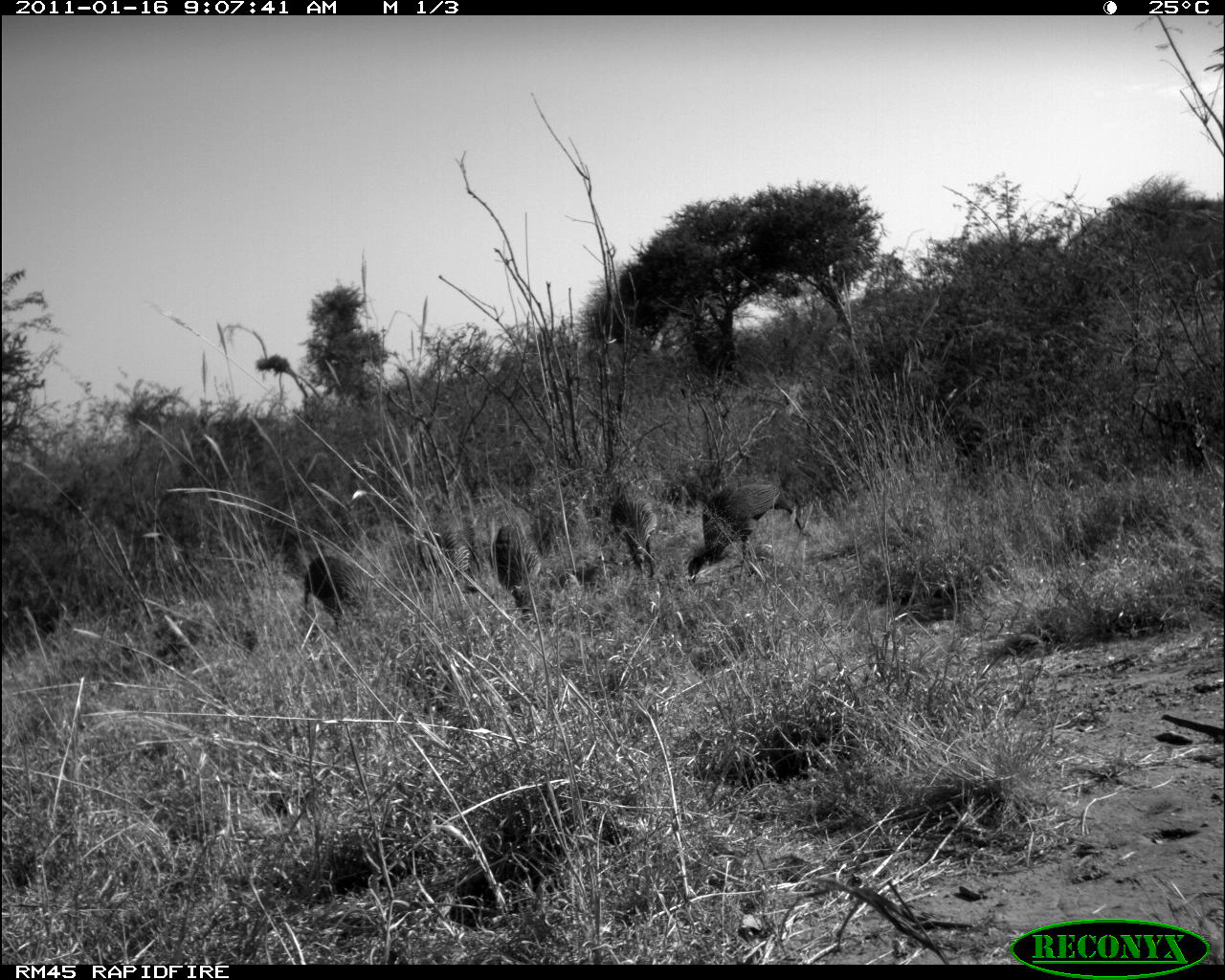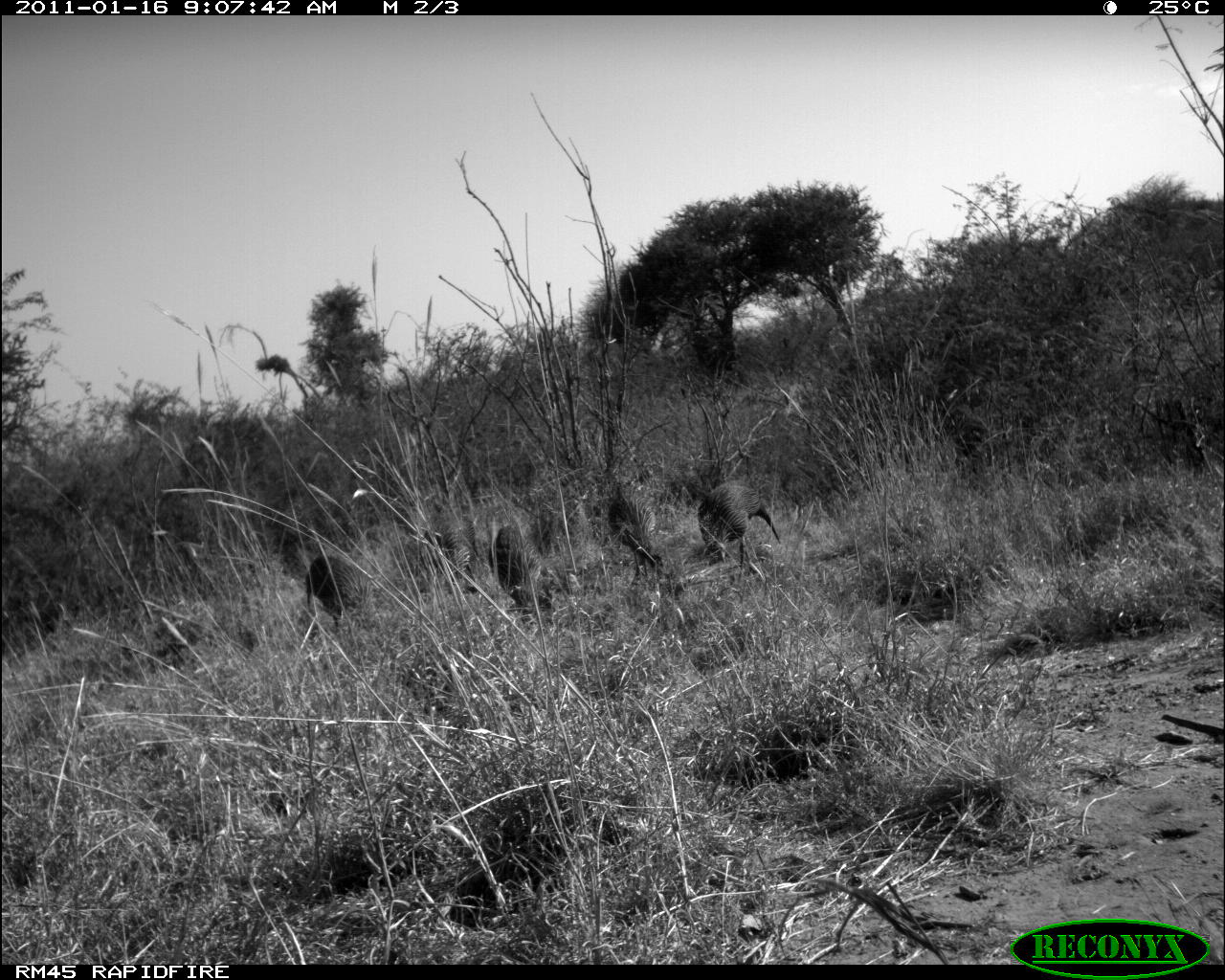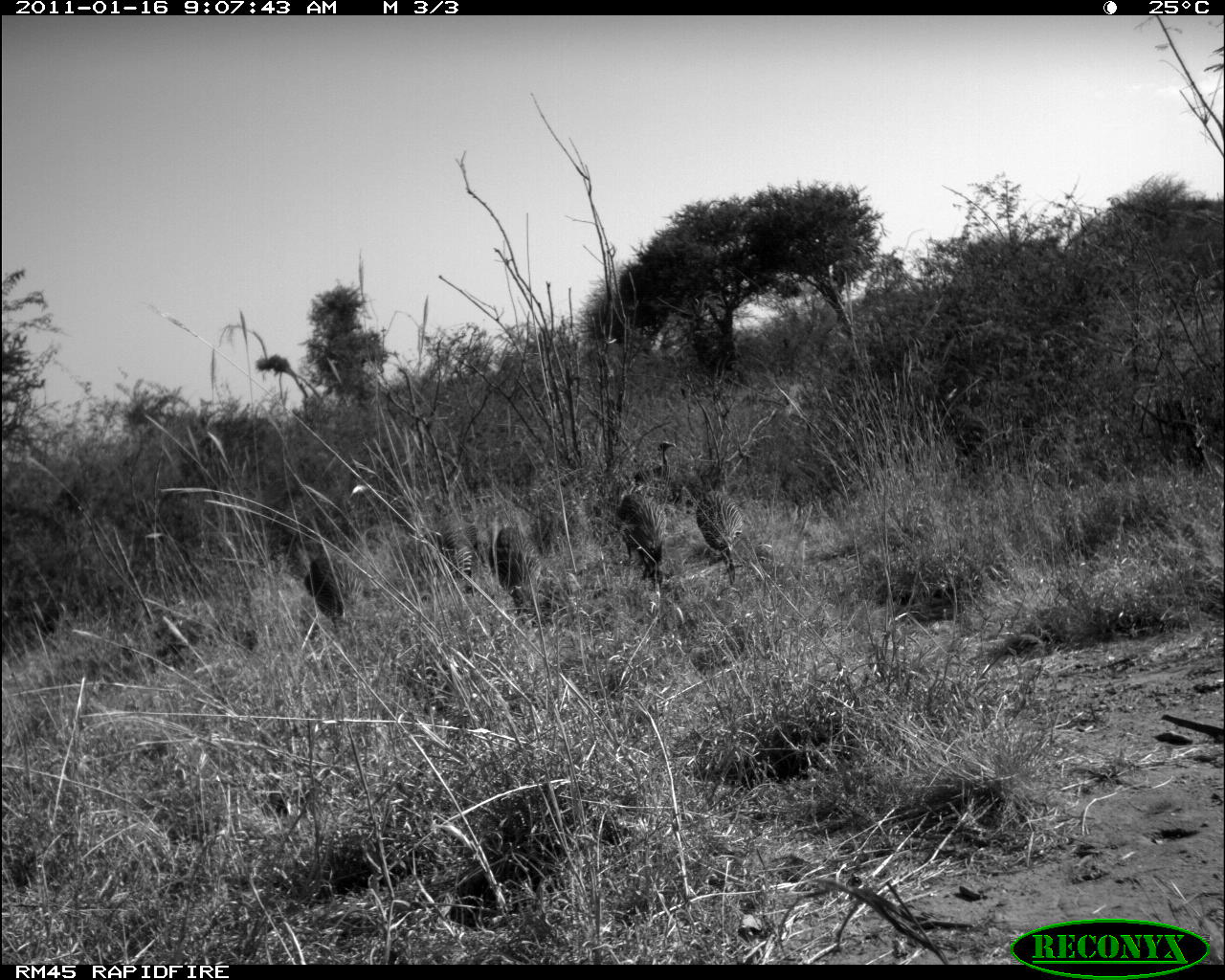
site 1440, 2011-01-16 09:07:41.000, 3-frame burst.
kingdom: Animalia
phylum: Chordata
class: Aves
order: Galliformes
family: Numididae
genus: Acryllium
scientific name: Acryllium vulturinum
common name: vulturine guineafowl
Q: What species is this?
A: Acryllium vulturinum (vulturine guineafowl).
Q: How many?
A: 4.